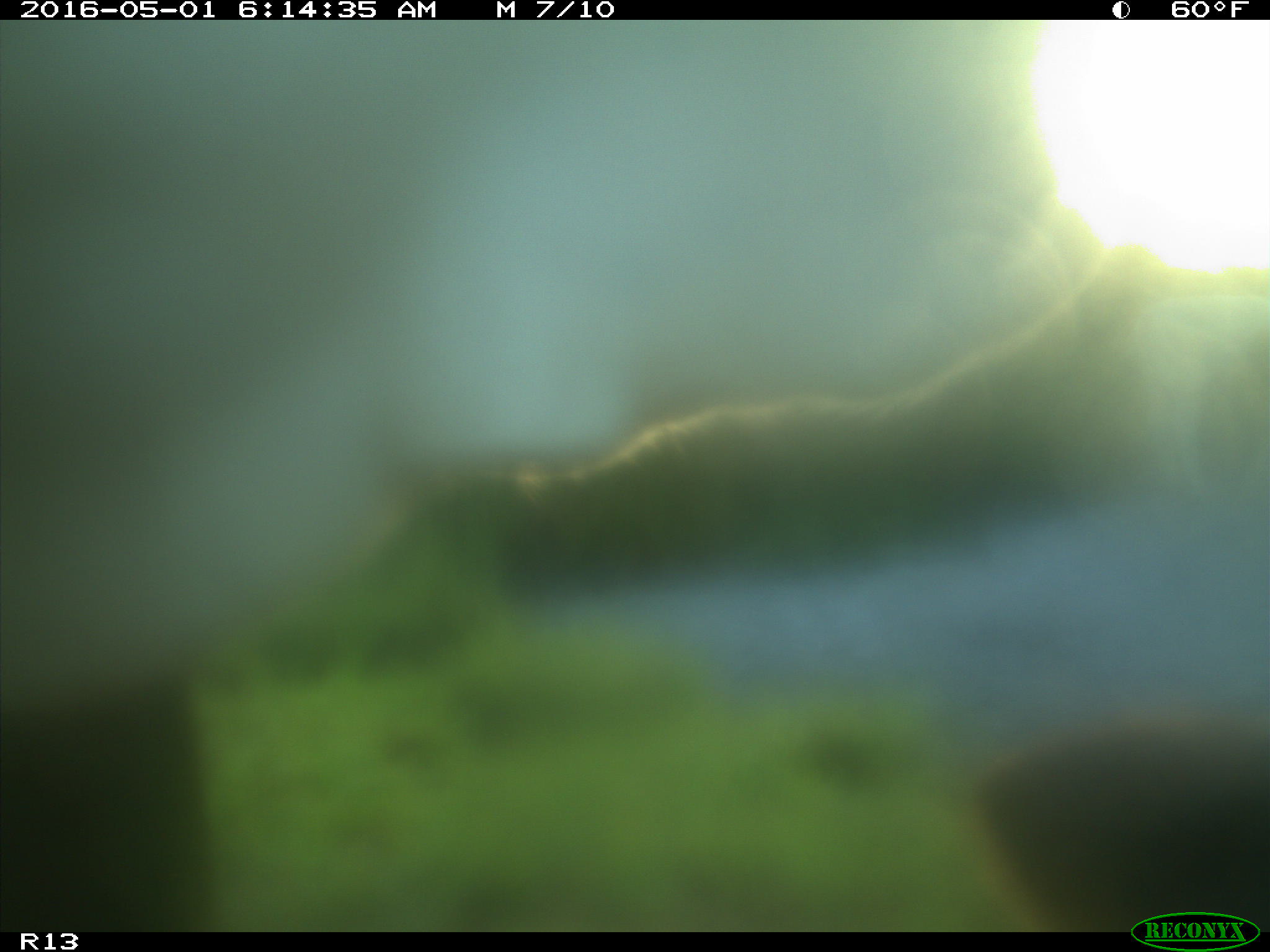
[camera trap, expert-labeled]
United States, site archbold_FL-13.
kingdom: Animalia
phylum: Chordata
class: Mammalia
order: Artiodactyla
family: Bovidae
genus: Bos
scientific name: Bos taurus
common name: domestic cow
Bos taurus (domestic cow).